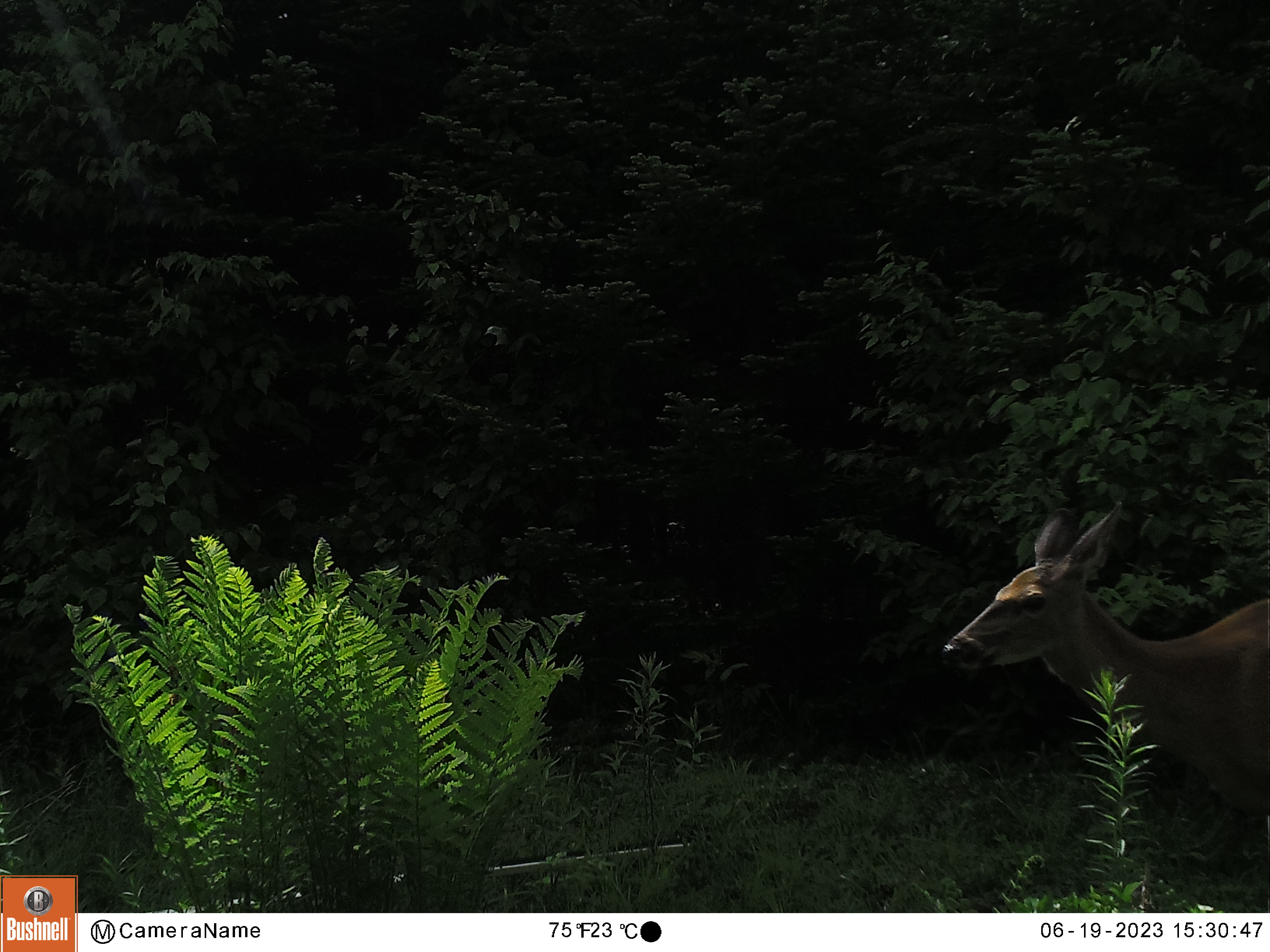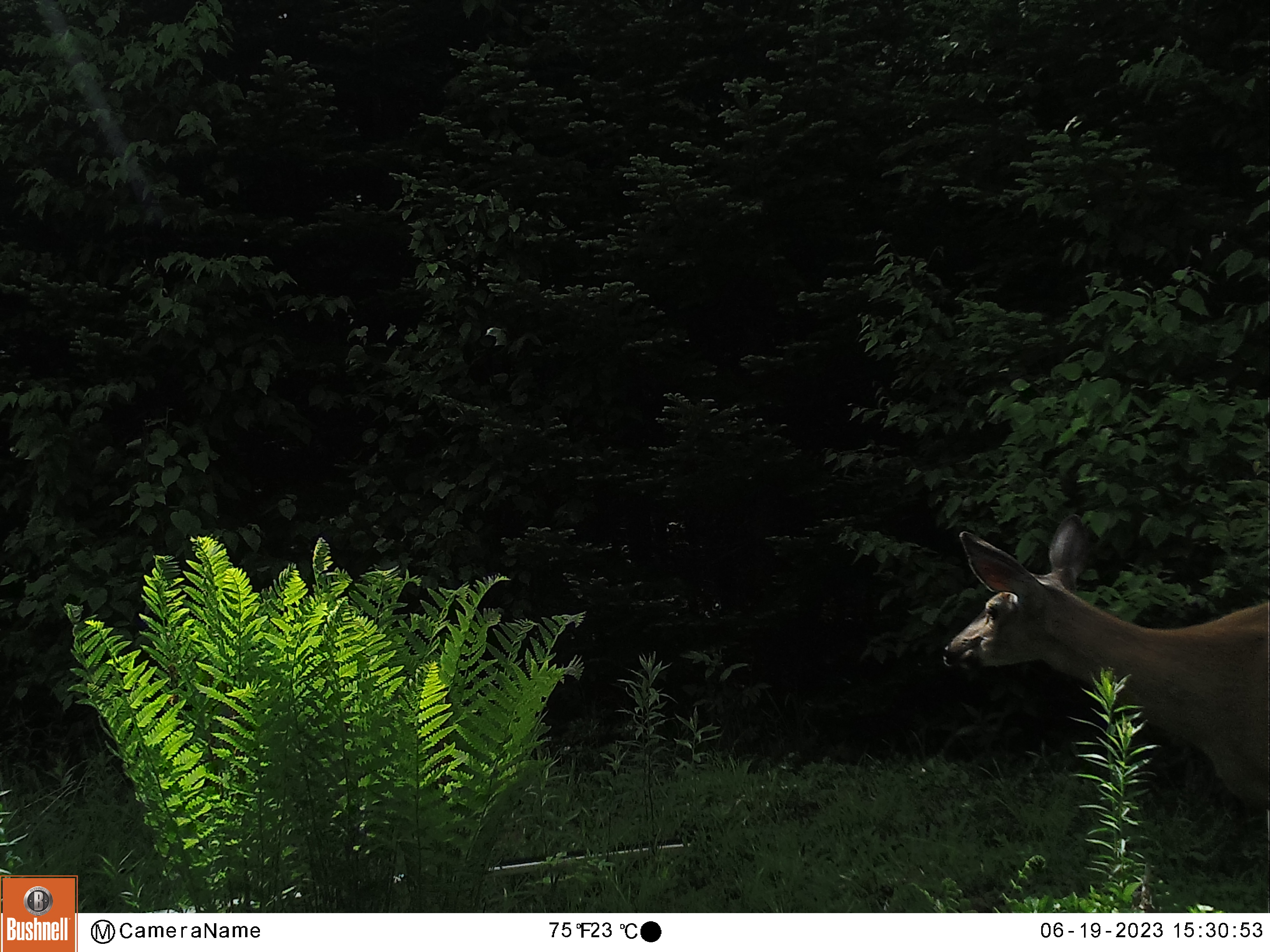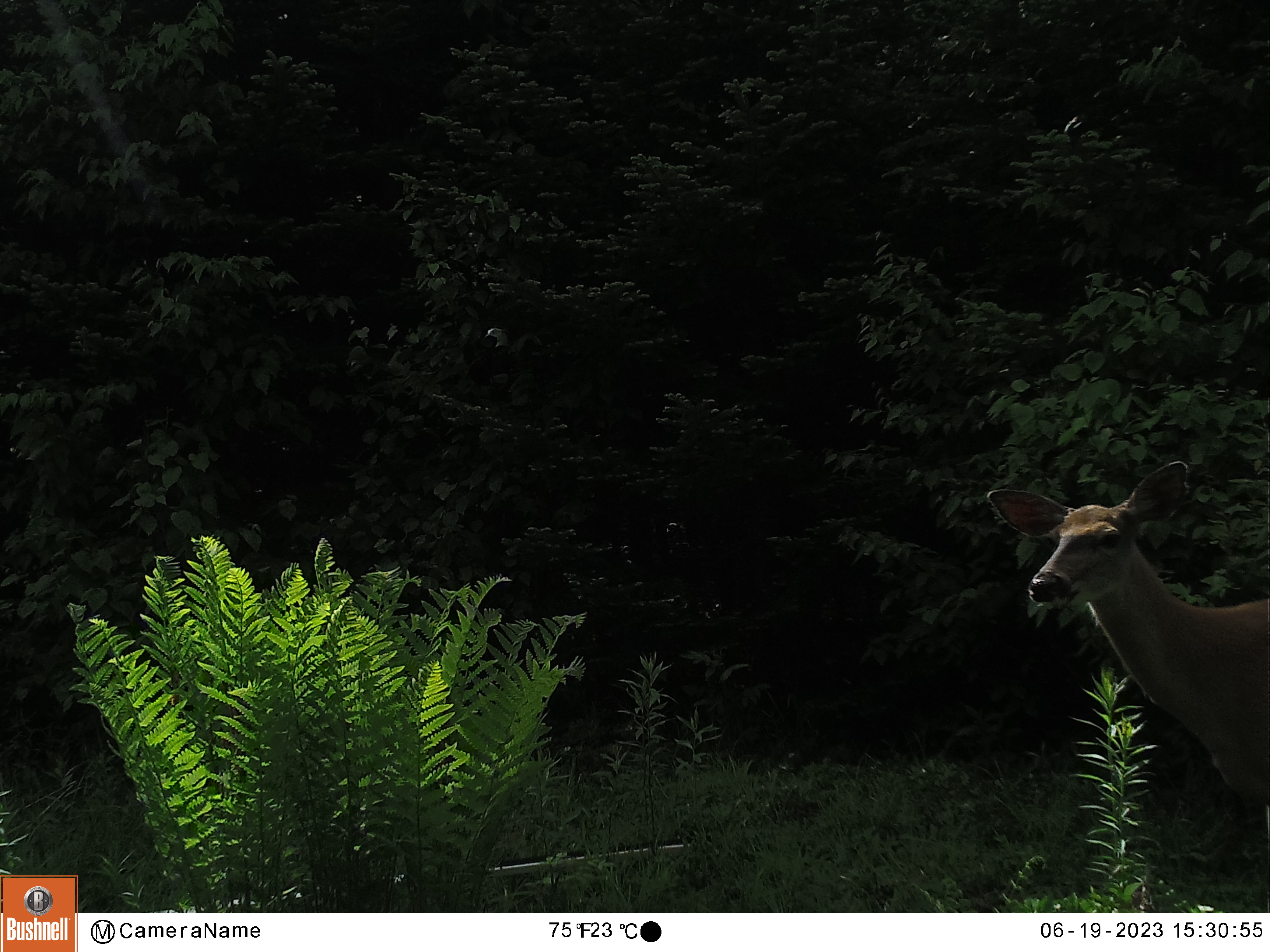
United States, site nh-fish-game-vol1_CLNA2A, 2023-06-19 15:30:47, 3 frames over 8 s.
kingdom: Animalia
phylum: Chordata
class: Mammalia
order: Artiodactyla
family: Cervidae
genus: Odocoileus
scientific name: Odocoileus virginianus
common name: white-tailed deer